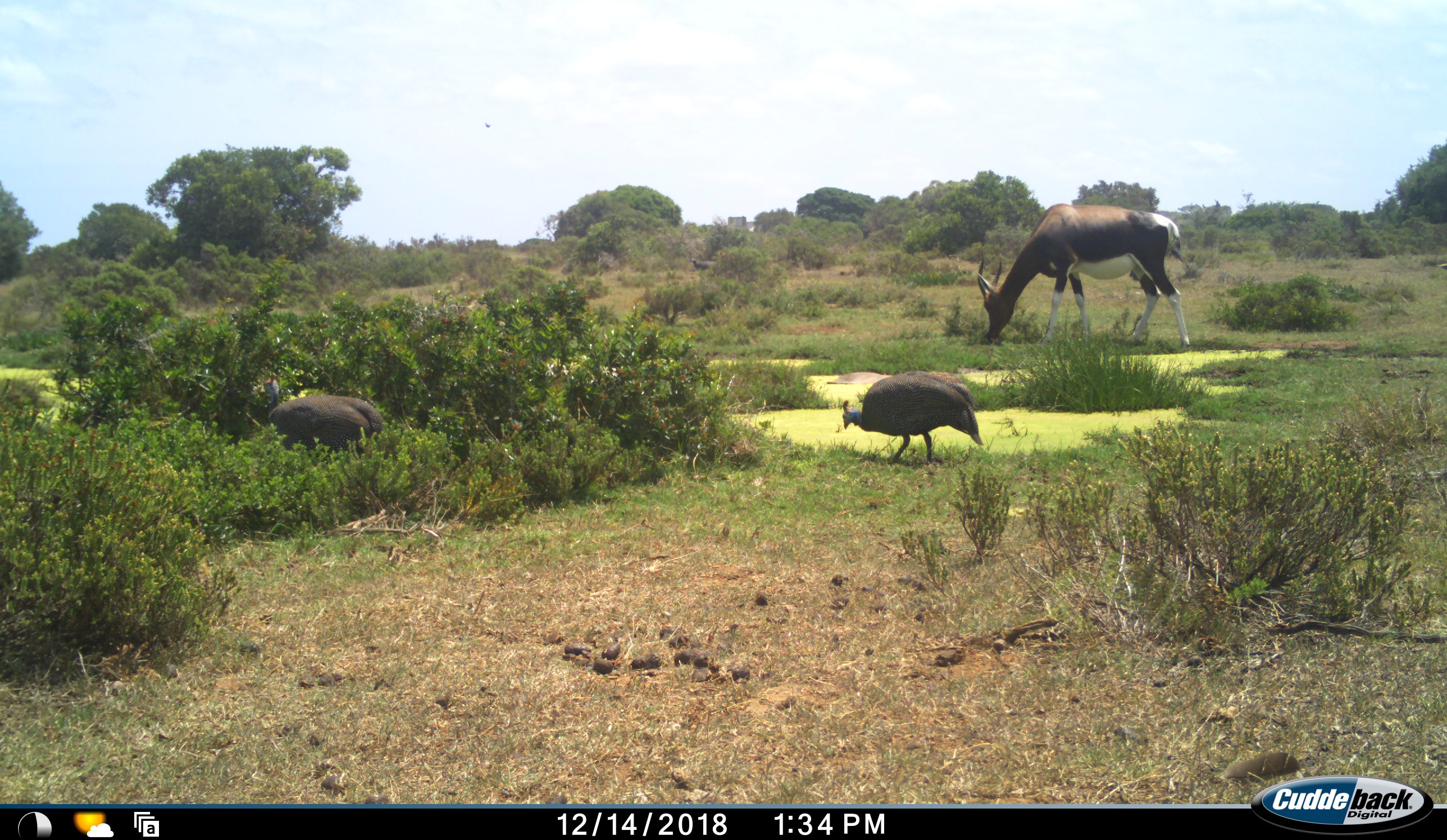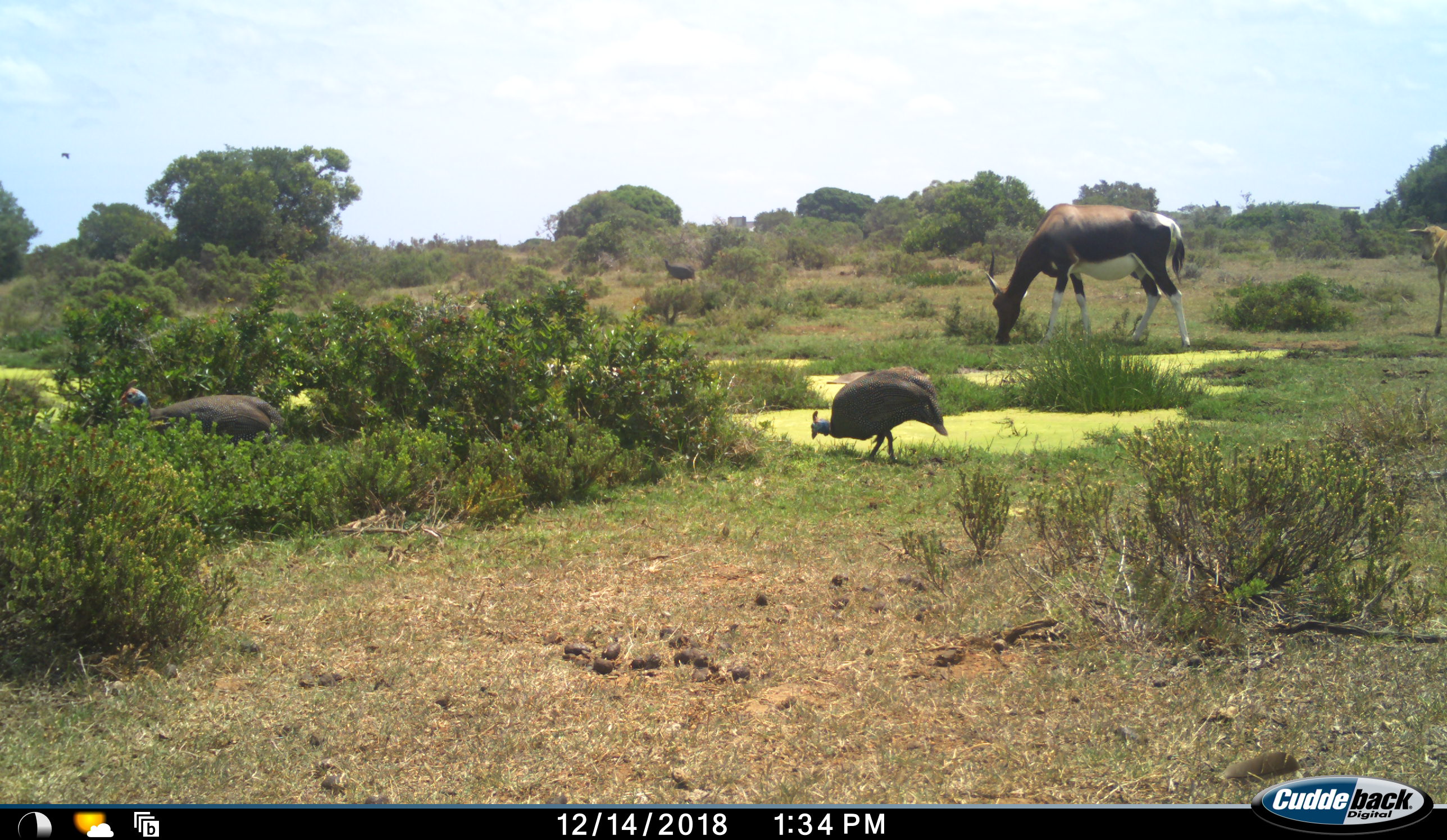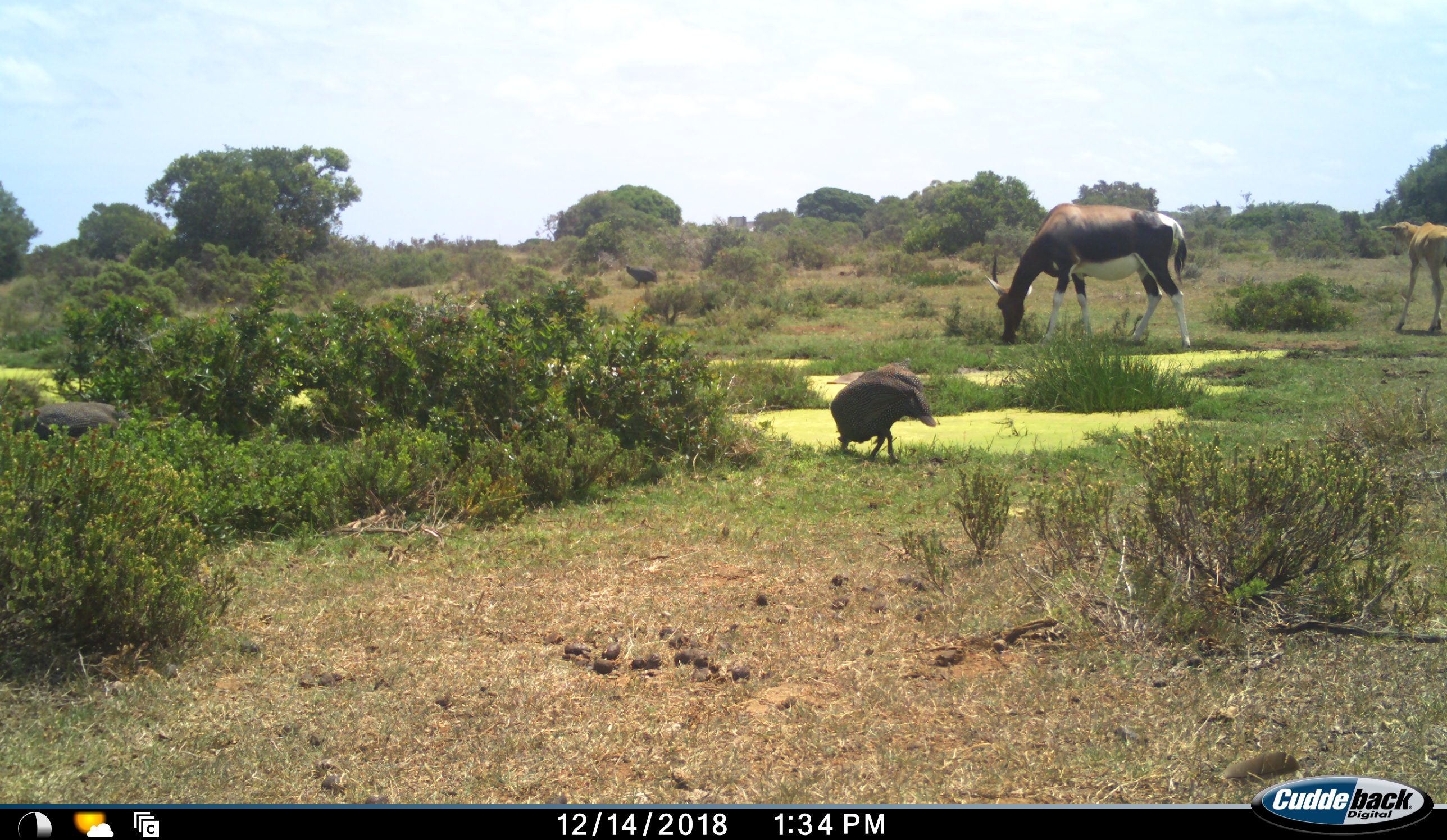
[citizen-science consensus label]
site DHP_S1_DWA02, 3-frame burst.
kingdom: Animalia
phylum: Chordata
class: Mammalia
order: Artiodactyla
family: Bovidae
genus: Damaliscus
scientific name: Damaliscus pygargus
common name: bontebok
Bontebok (Damaliscus pygargus), count 2. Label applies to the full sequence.